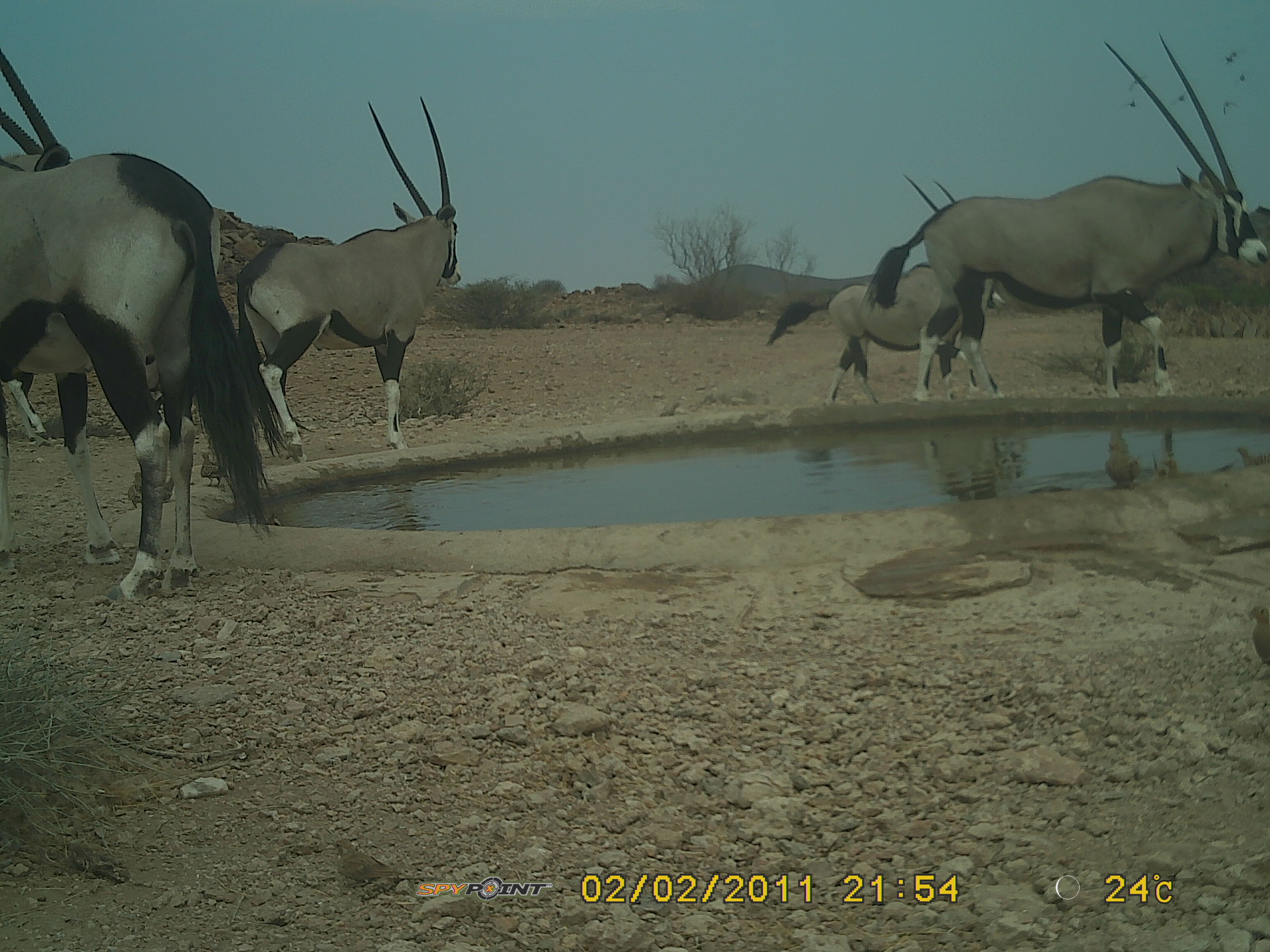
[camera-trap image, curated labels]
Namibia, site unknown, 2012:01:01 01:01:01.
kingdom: Animalia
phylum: Chordata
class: Mammalia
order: Artiodactyla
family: Bovidae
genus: Oryx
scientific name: Oryx gazella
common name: gemsbok